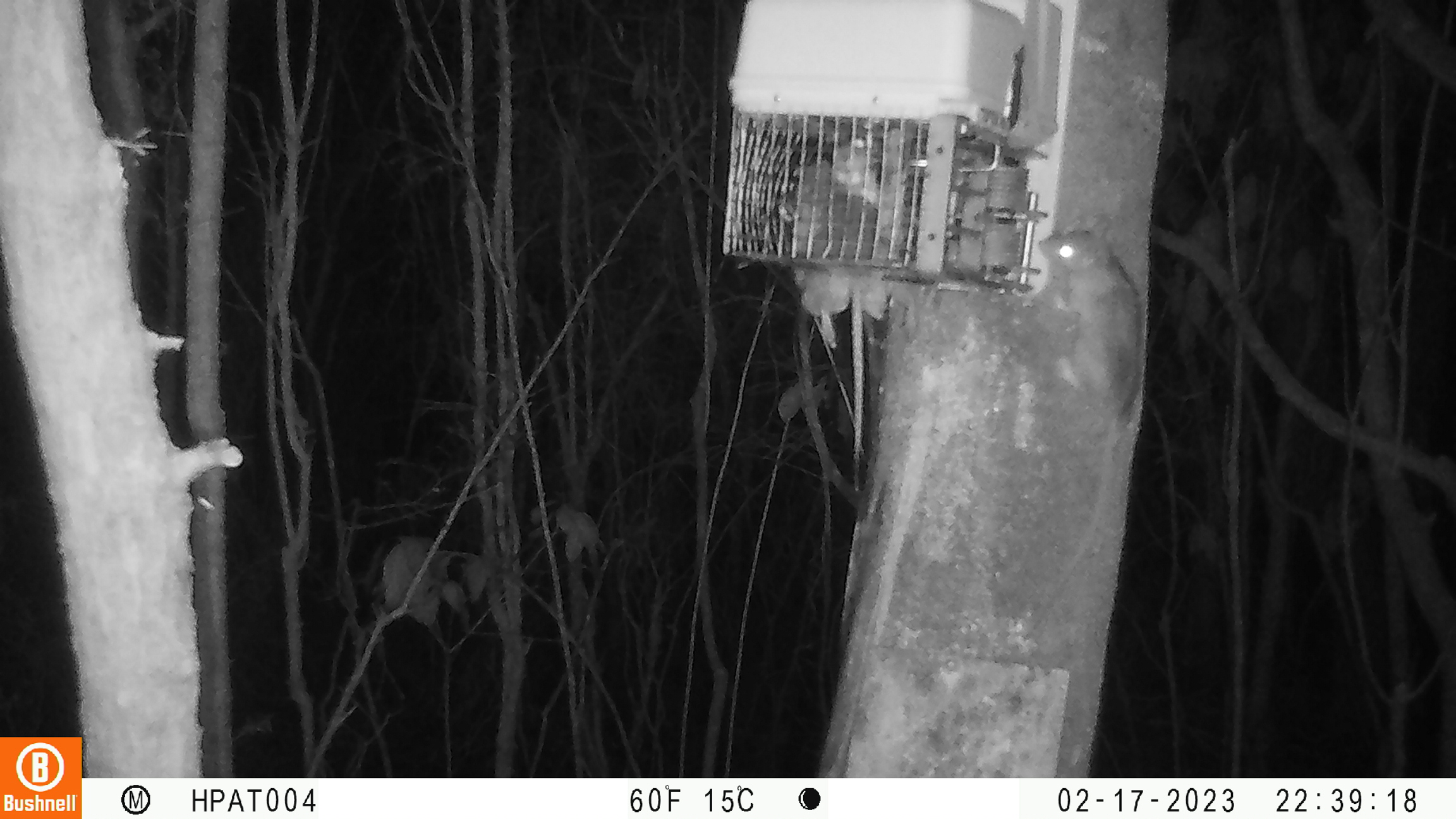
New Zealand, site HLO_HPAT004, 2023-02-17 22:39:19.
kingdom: Animalia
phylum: Chordata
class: Mammalia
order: Rodentia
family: Muridae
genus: Rattus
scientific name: Rattus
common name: rat